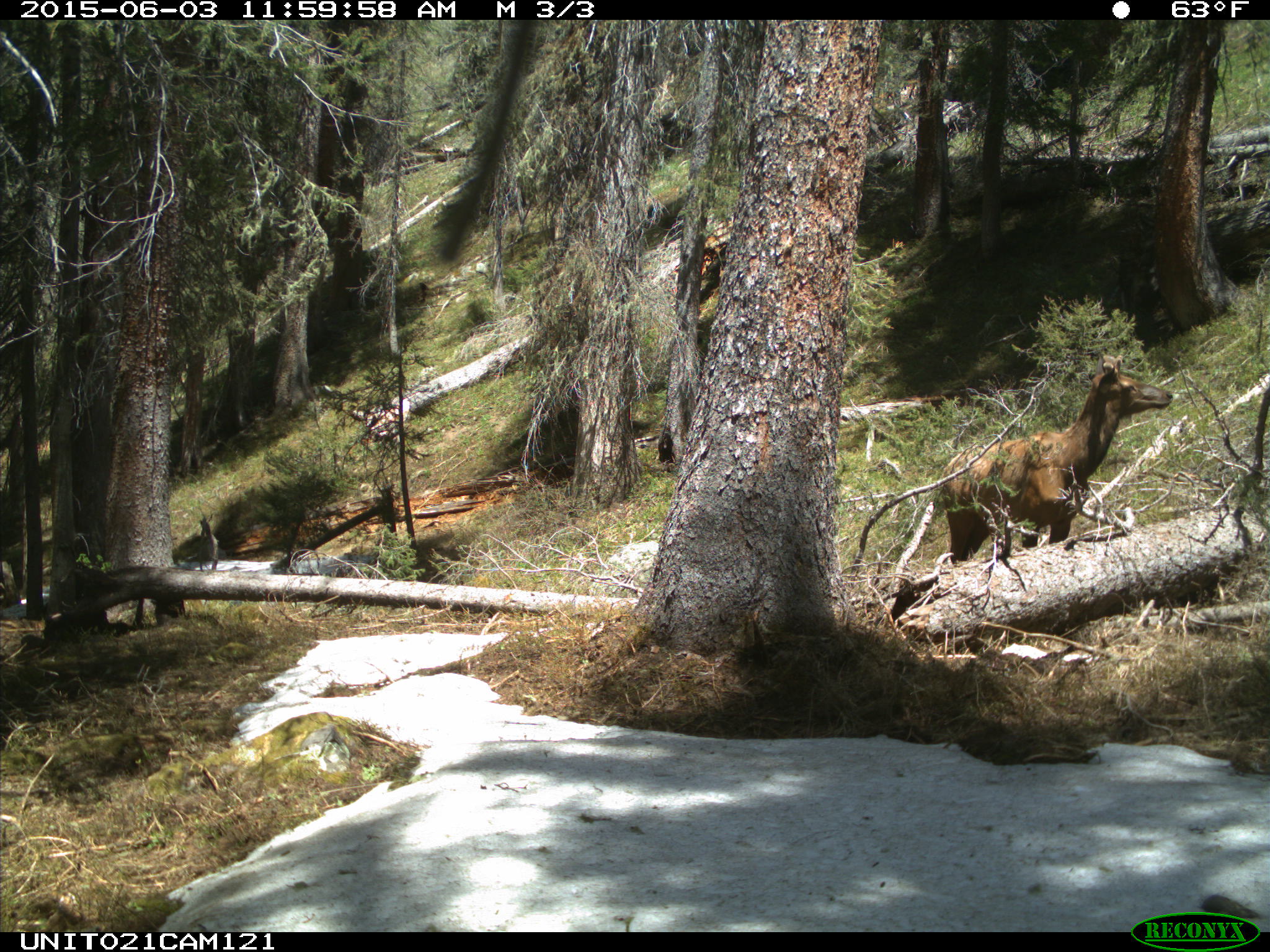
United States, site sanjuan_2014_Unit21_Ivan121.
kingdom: Animalia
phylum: Chordata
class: Mammalia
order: Artiodactyla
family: Cervidae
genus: Cervus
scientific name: Cervus elaphus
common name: red deer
Cervus elaphus (red deer).